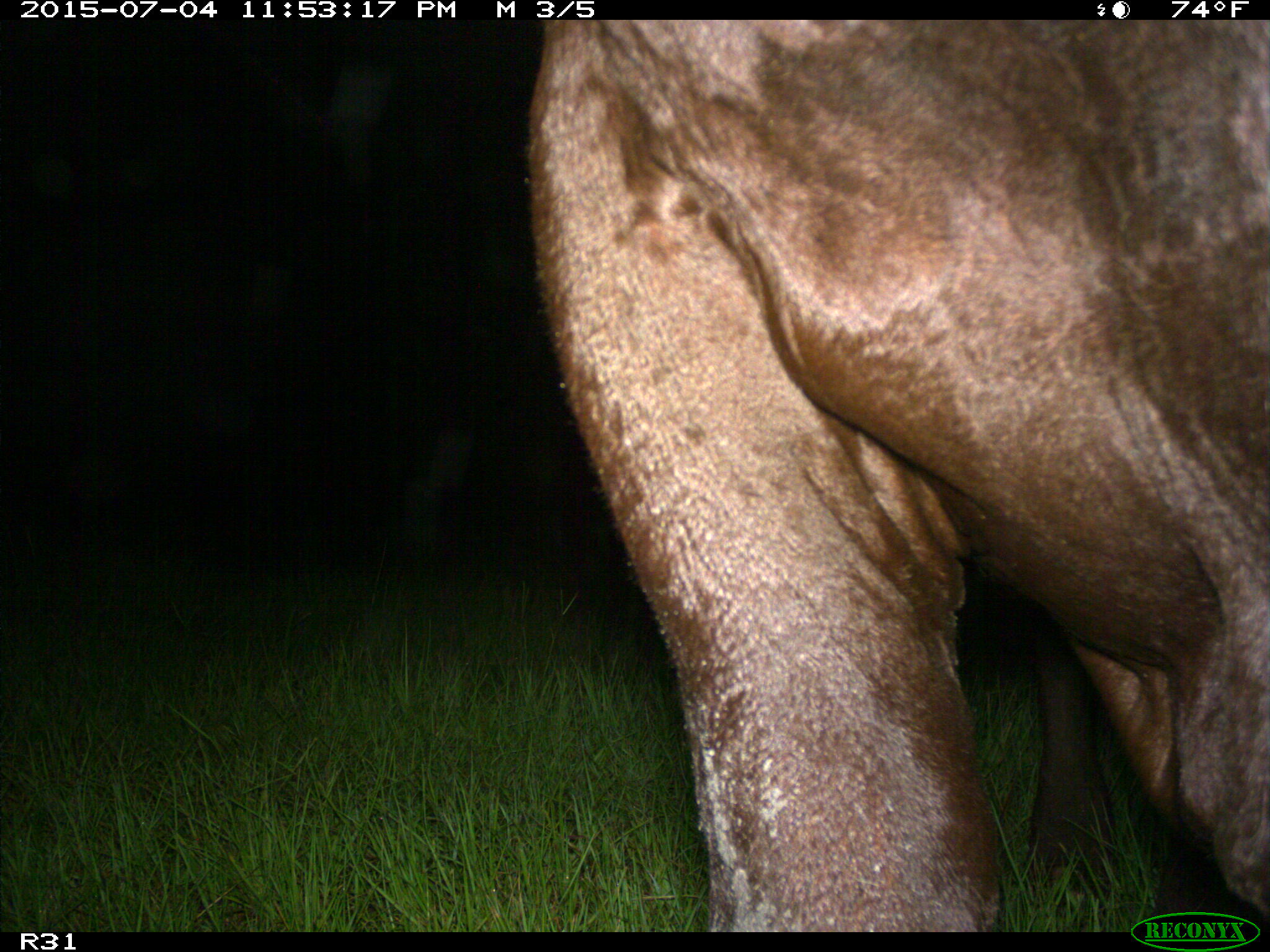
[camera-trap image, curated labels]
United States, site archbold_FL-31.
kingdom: Animalia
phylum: Chordata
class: Mammalia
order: Artiodactyla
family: Bovidae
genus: Bos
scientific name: Bos taurus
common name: domestic cow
Bos taurus (domestic cow).